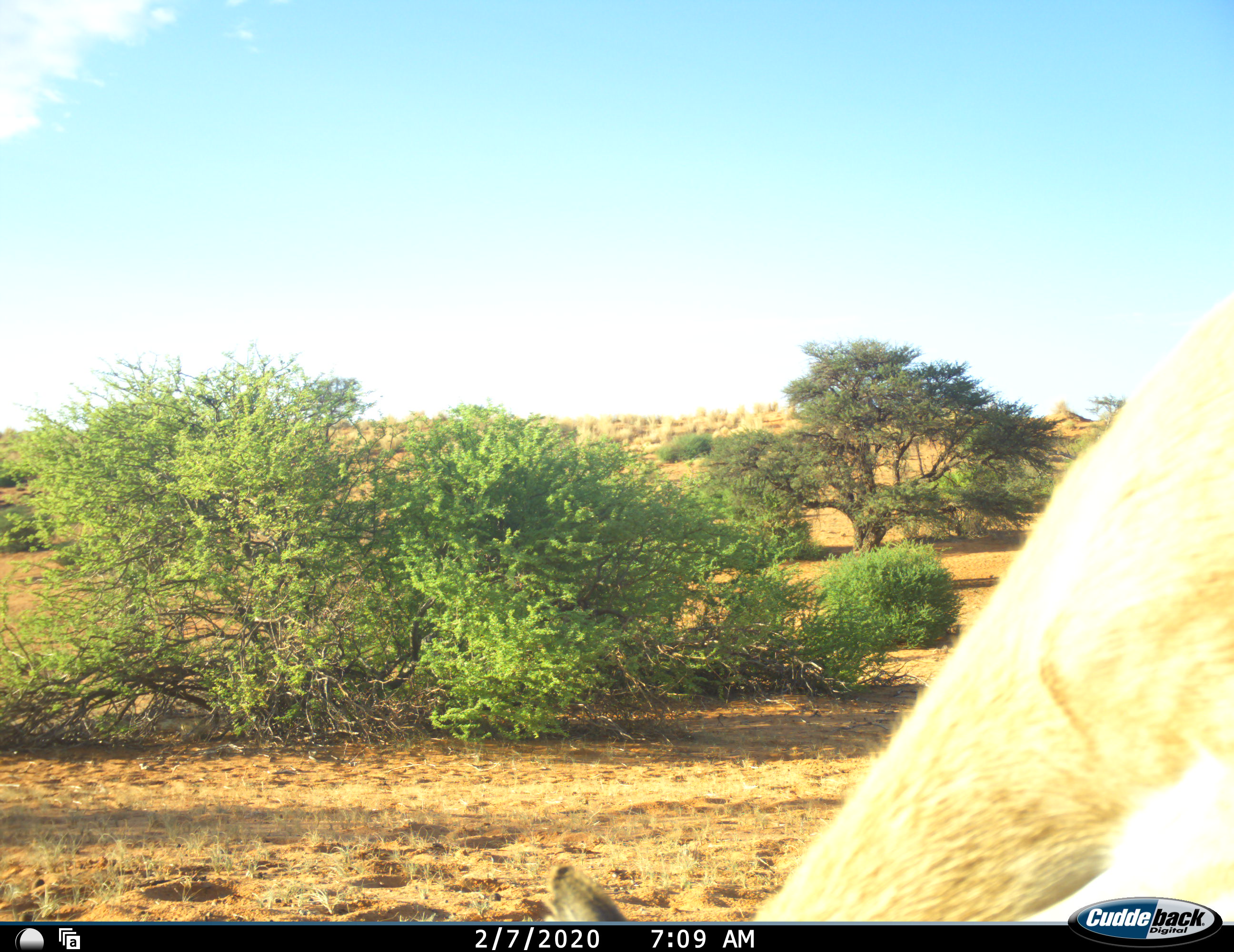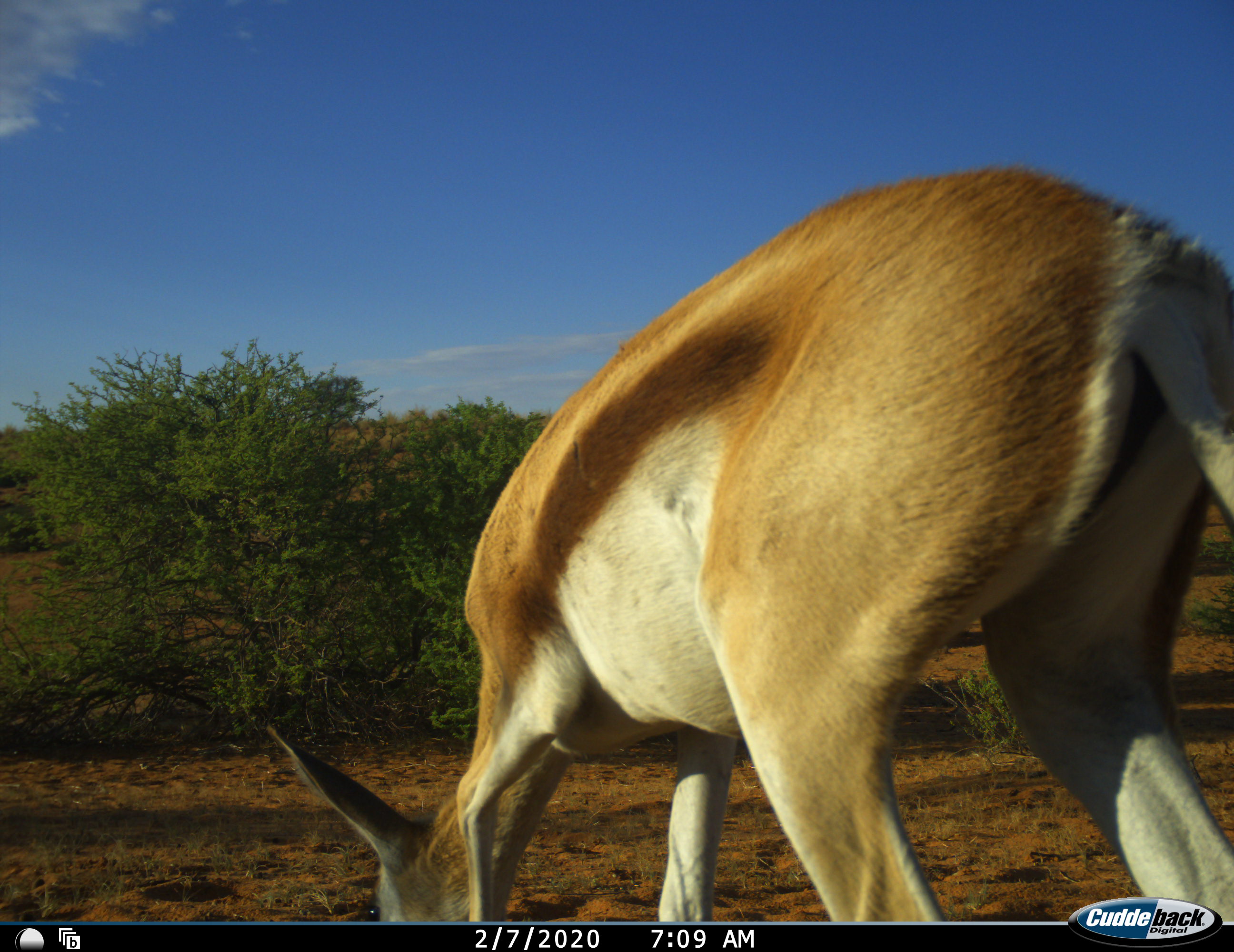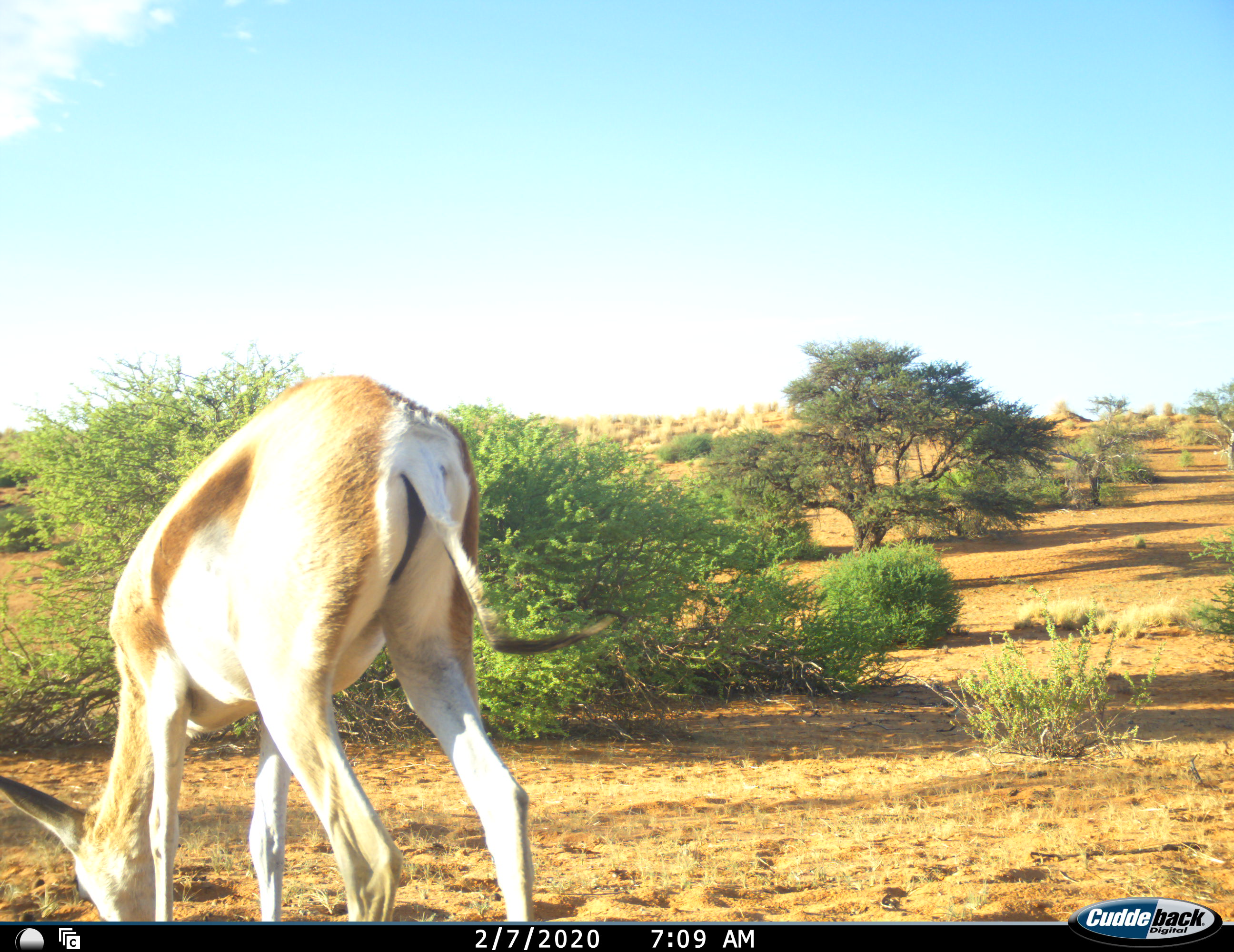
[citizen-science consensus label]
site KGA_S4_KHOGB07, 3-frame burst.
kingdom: Animalia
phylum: Chordata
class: Mammalia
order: Artiodactyla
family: Bovidae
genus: Antidorcas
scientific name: Antidorcas marsupialis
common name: springbok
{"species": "springbok (Antidorcas marsupialis)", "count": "1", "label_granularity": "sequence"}